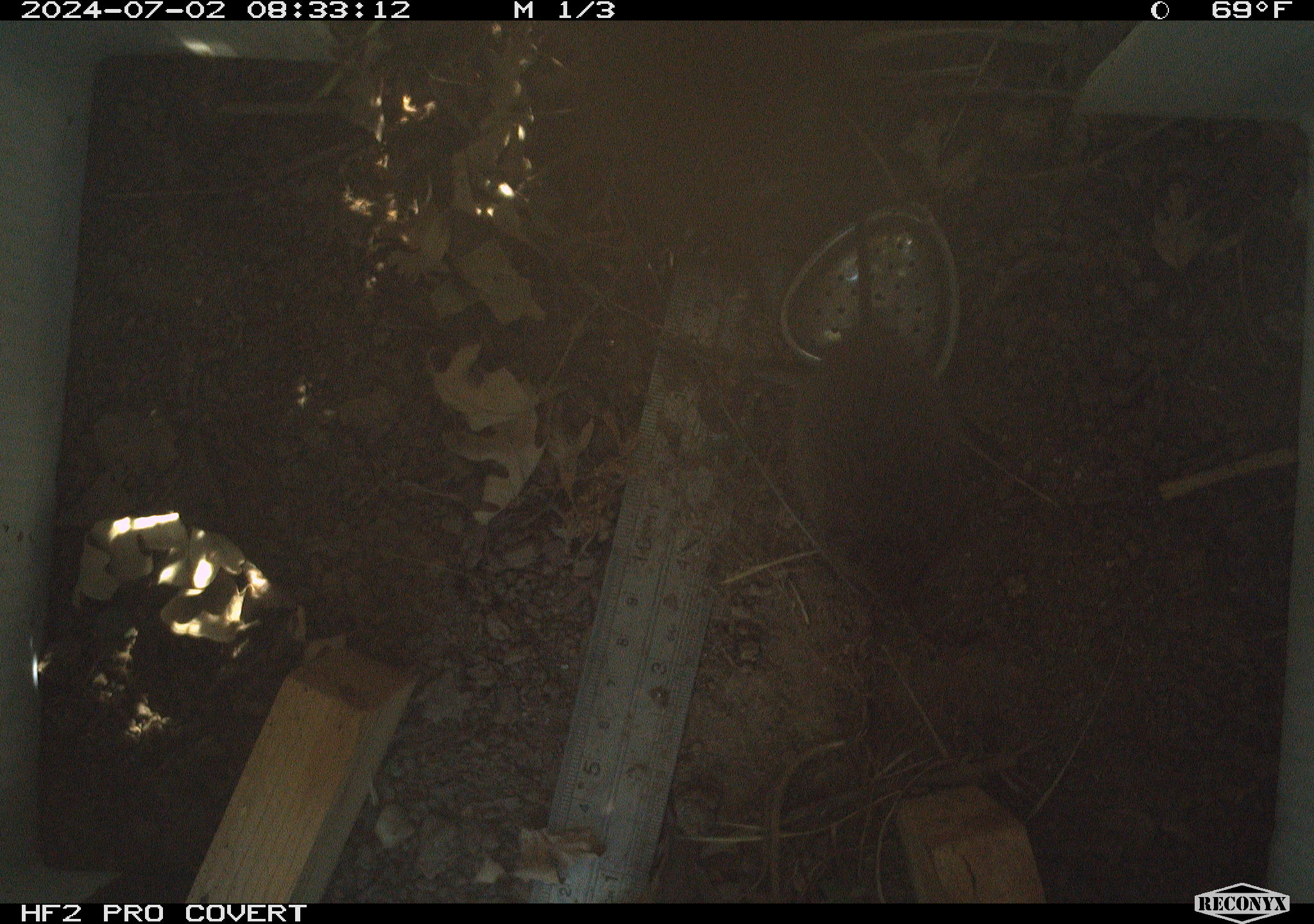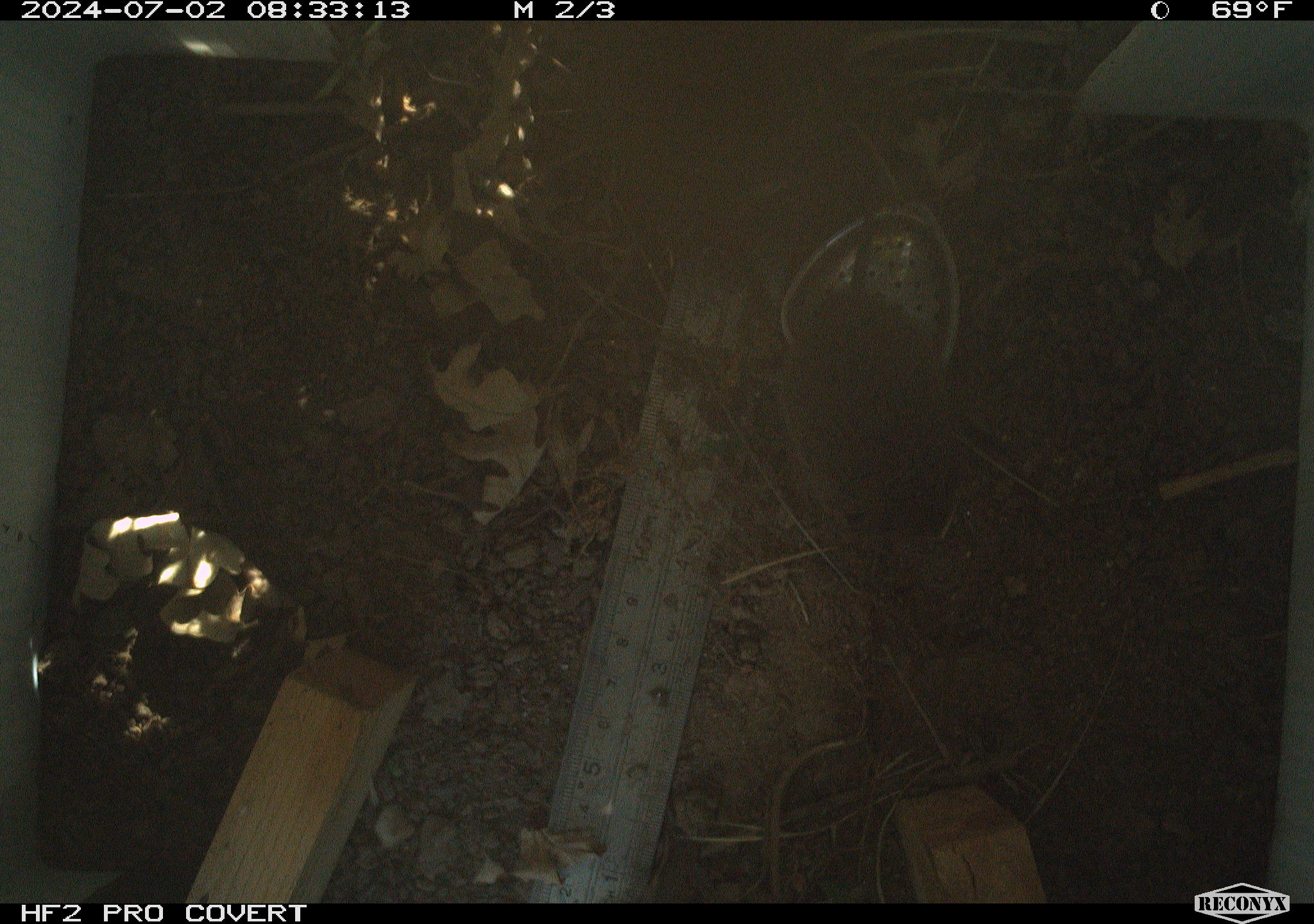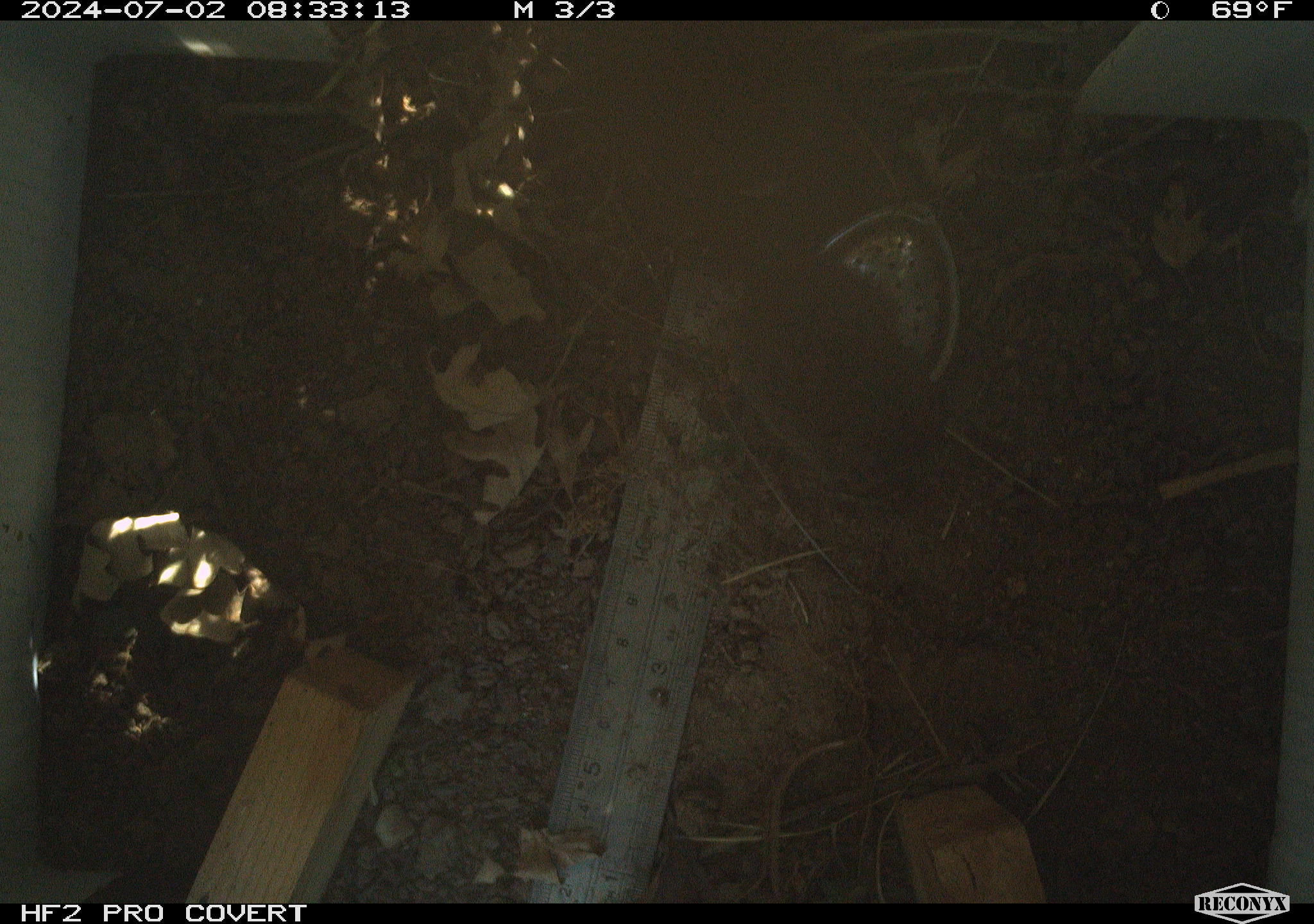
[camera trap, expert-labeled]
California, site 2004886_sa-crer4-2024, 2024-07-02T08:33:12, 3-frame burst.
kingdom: Animalia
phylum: Chordata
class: Mammalia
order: Rodentia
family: Cricetidae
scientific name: Arvicolinae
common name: voles, lemmings, and muskrats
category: arvicolinae subfamily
Arvicolinae subfamily (voles, lemmings, and muskrats) (Arvicolinae).